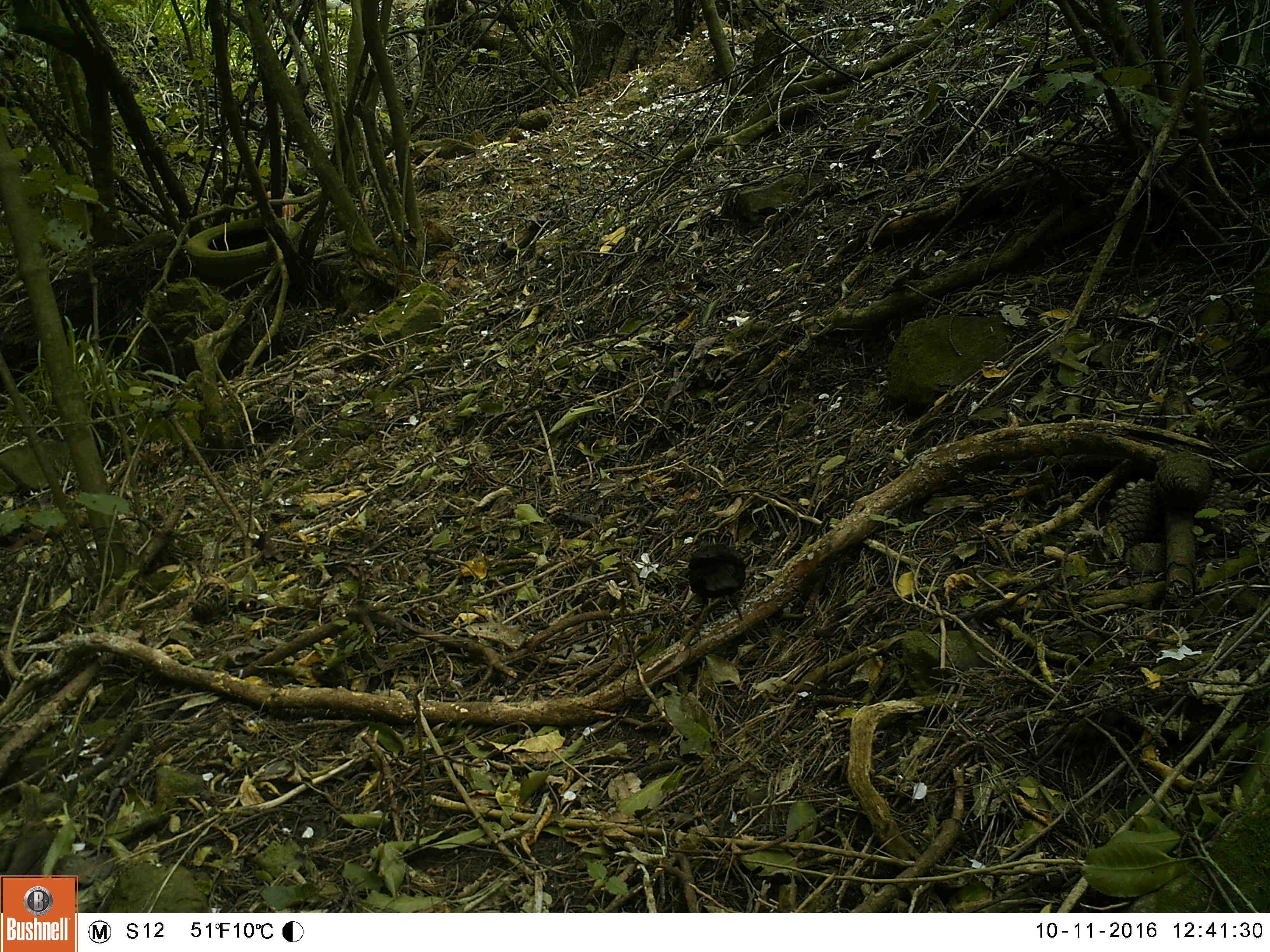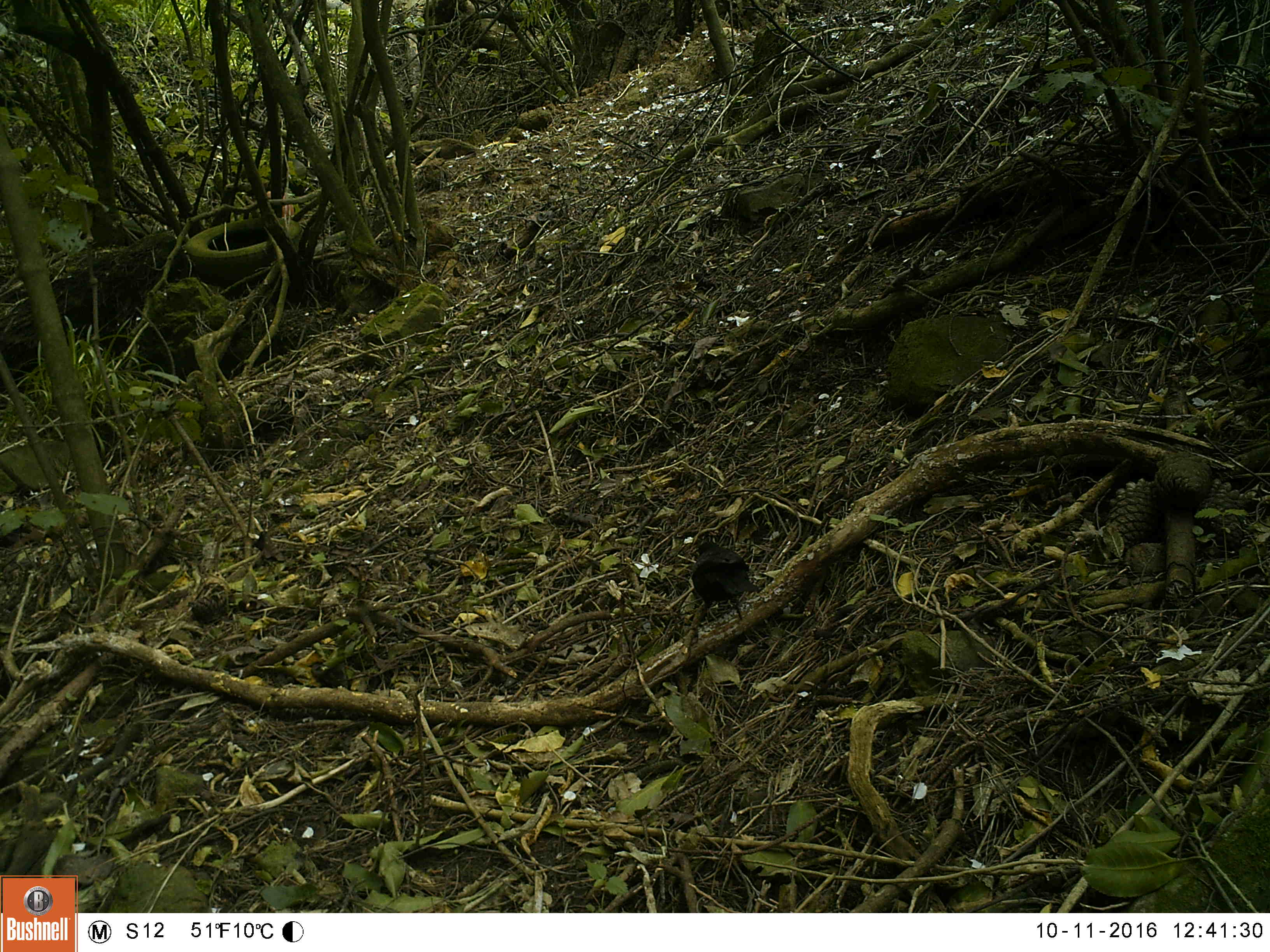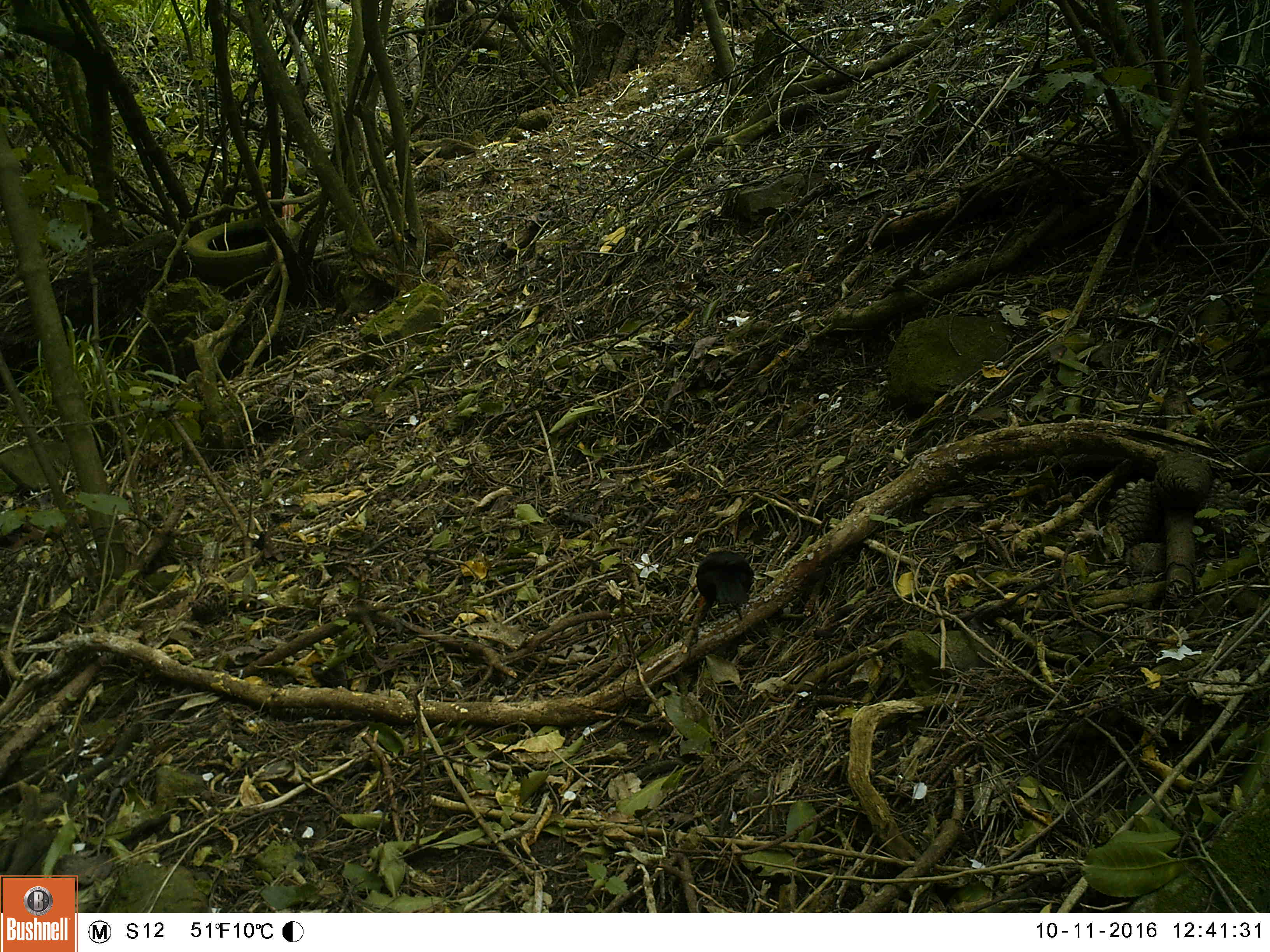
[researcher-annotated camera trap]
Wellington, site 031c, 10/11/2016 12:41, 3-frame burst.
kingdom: Animalia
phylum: Chordata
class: Aves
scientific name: Aves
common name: bird